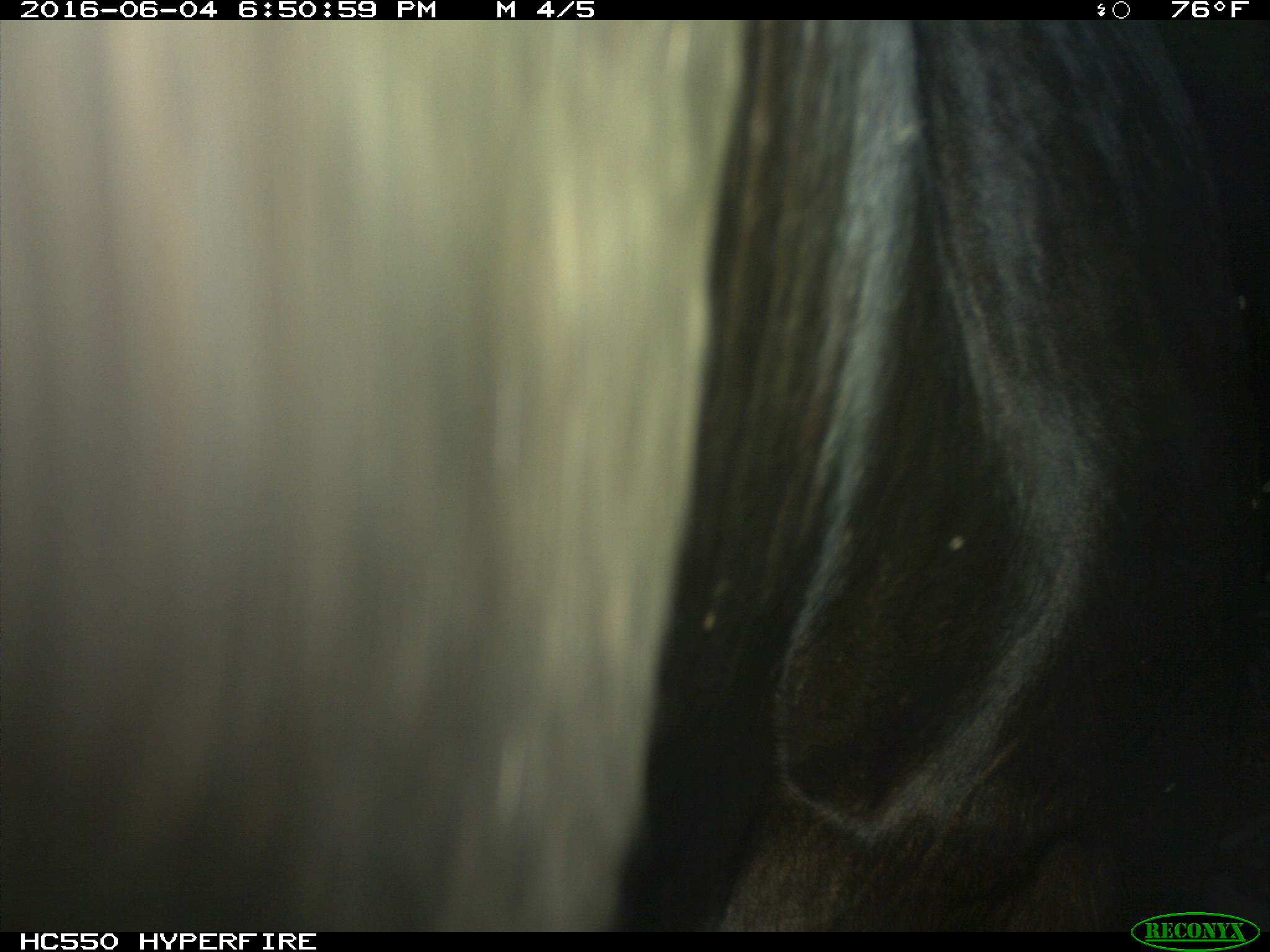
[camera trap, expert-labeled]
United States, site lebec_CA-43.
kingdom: Animalia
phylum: Chordata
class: Mammalia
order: Artiodactyla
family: Bovidae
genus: Bos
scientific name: Bos taurus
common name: domestic cow